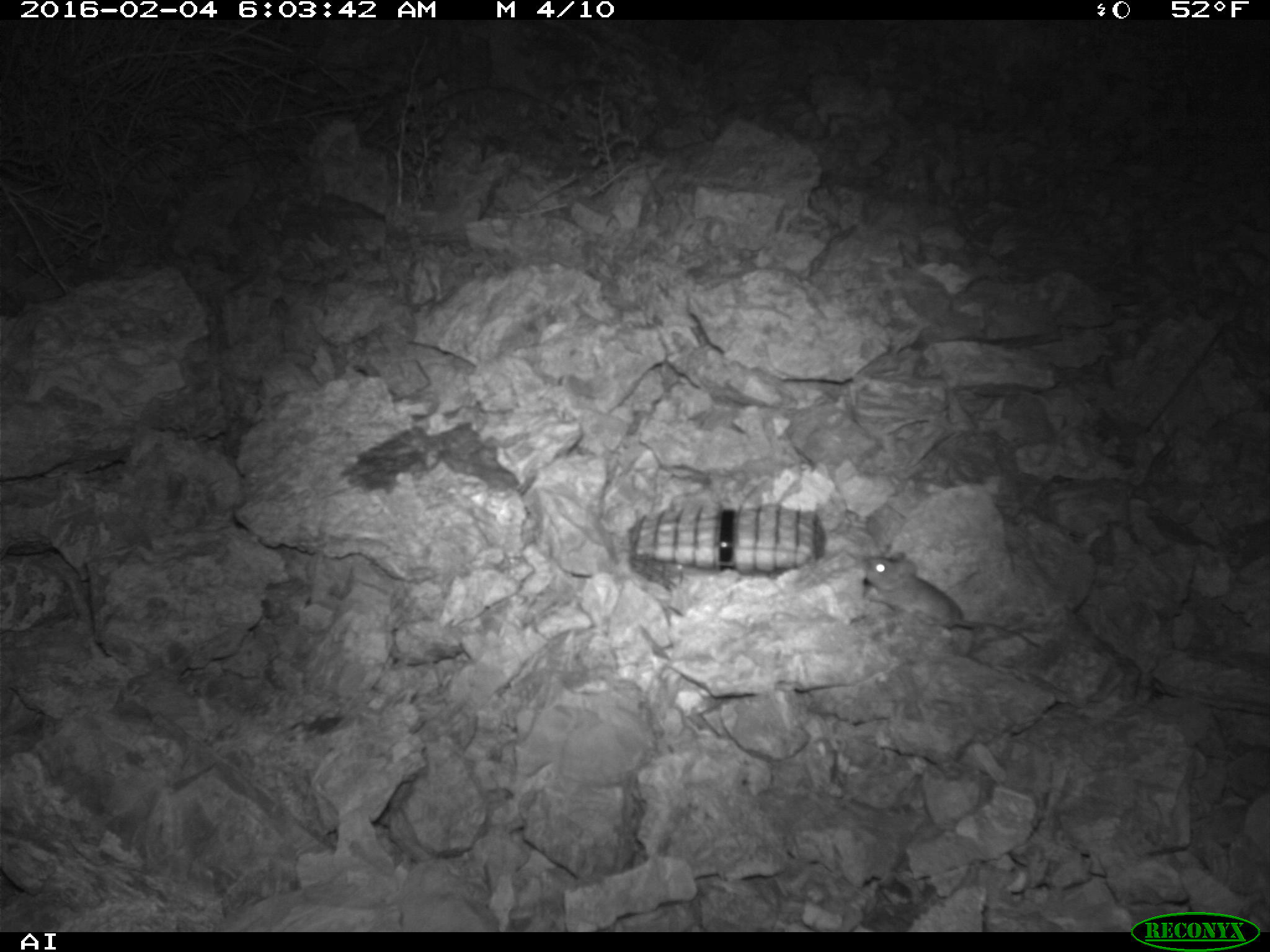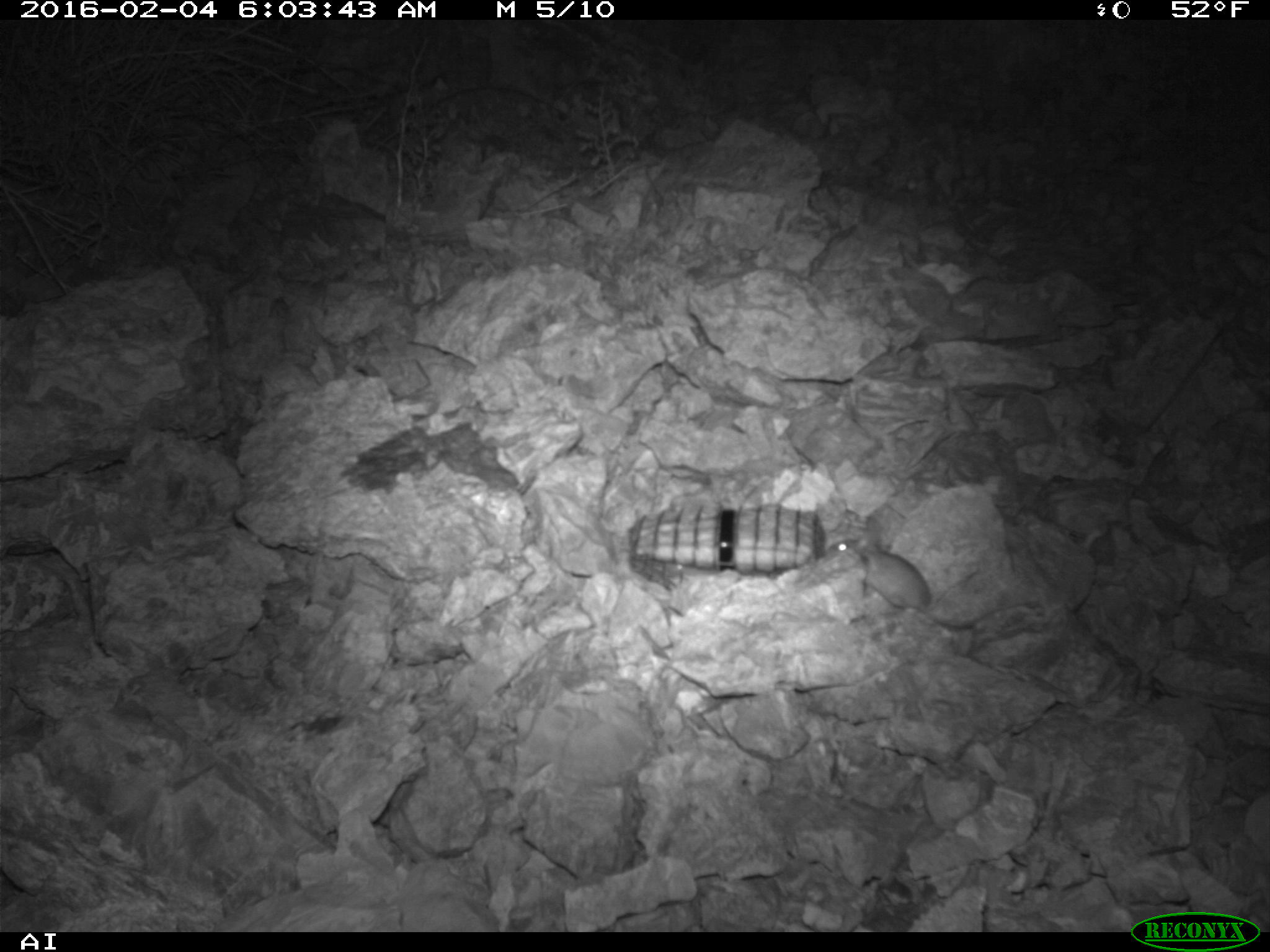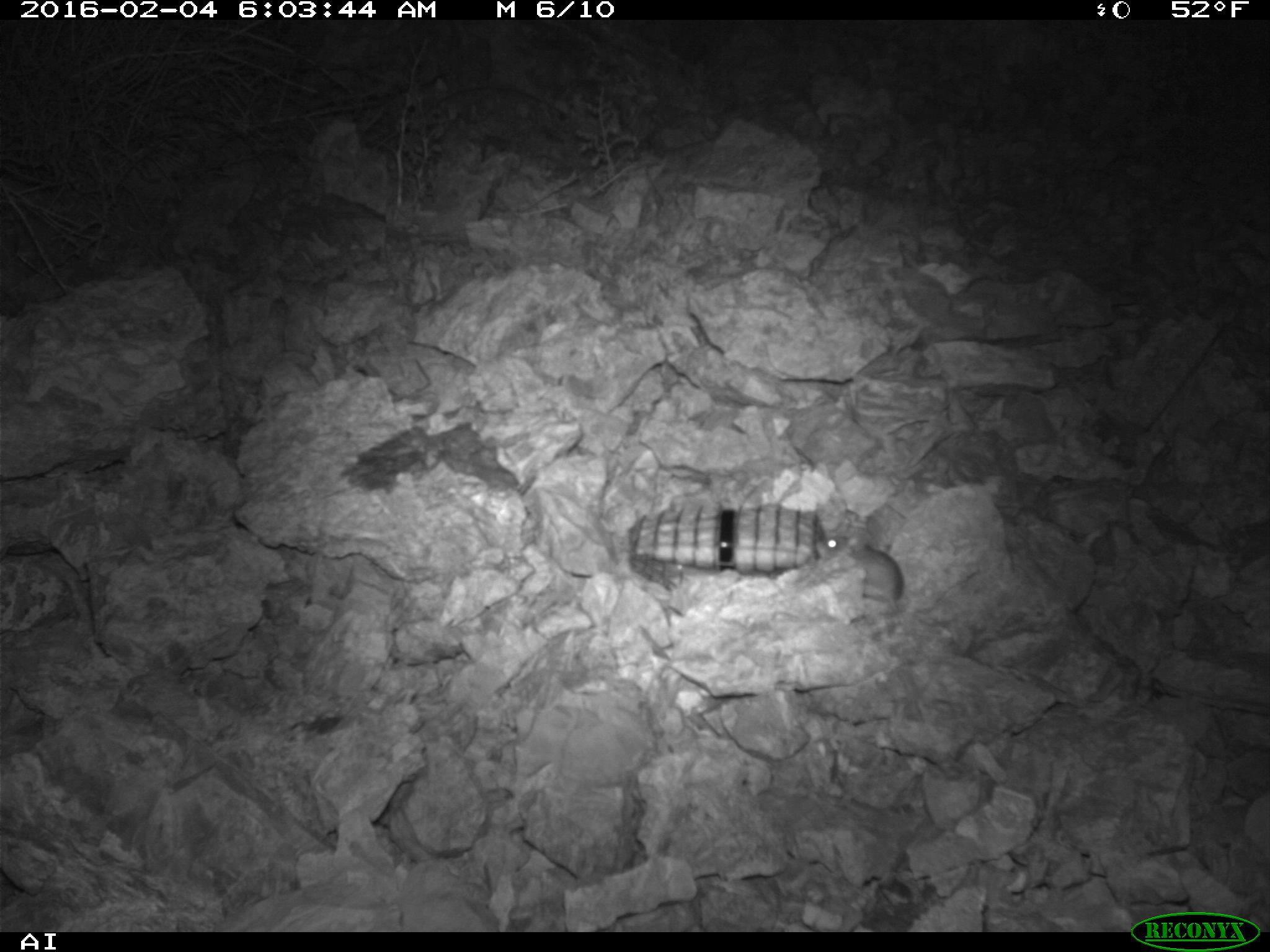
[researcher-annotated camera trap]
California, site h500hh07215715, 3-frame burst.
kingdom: Animalia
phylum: Chordata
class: Mammalia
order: Rodentia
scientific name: Rodentia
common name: rodent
Rodent (Rodentia).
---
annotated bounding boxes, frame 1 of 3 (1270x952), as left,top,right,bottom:
rodent: 861,551,1046,648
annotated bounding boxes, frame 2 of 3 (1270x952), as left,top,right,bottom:
rodent: 827,537,1038,630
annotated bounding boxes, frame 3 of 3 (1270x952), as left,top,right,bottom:
rodent: 814,533,905,622